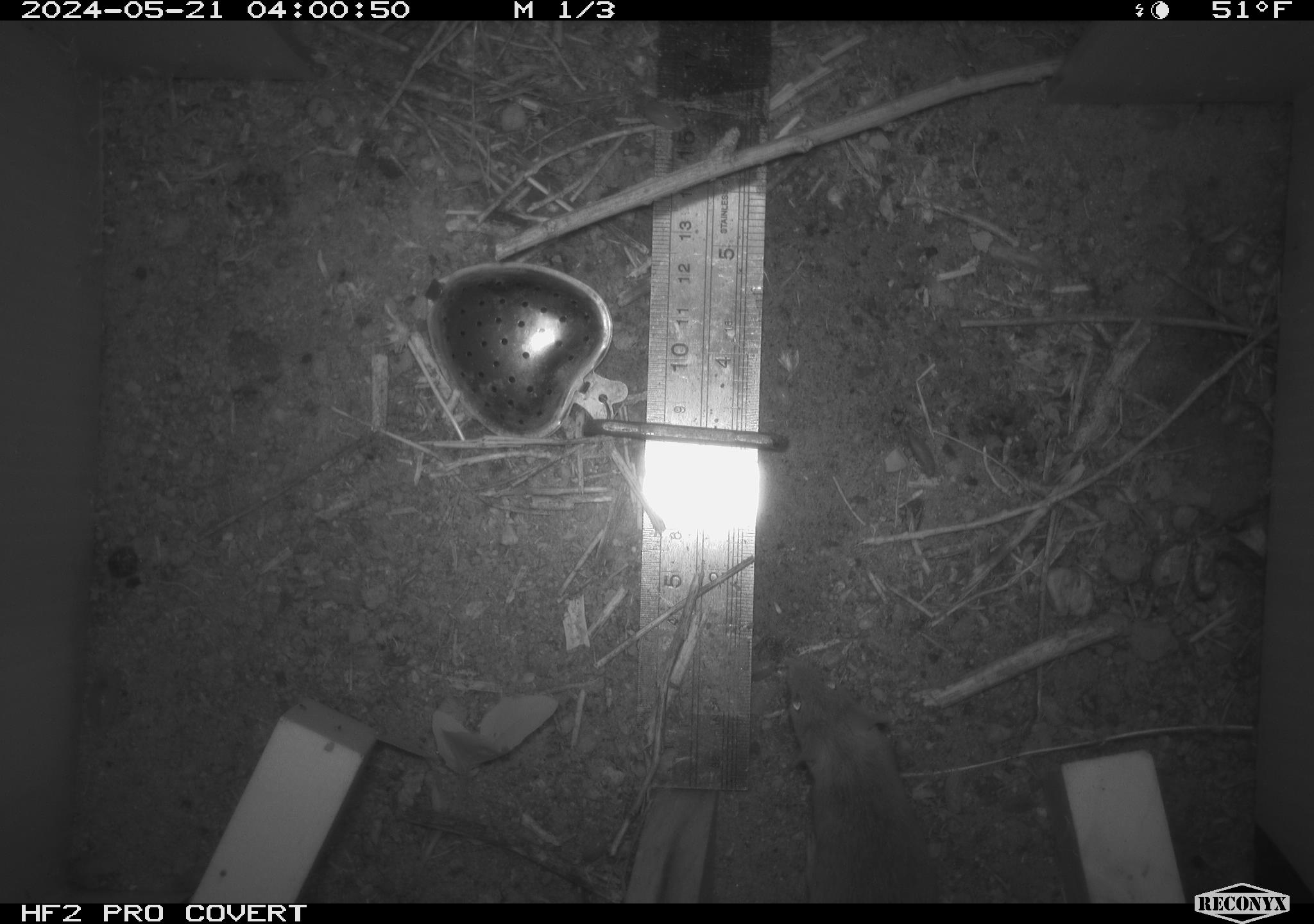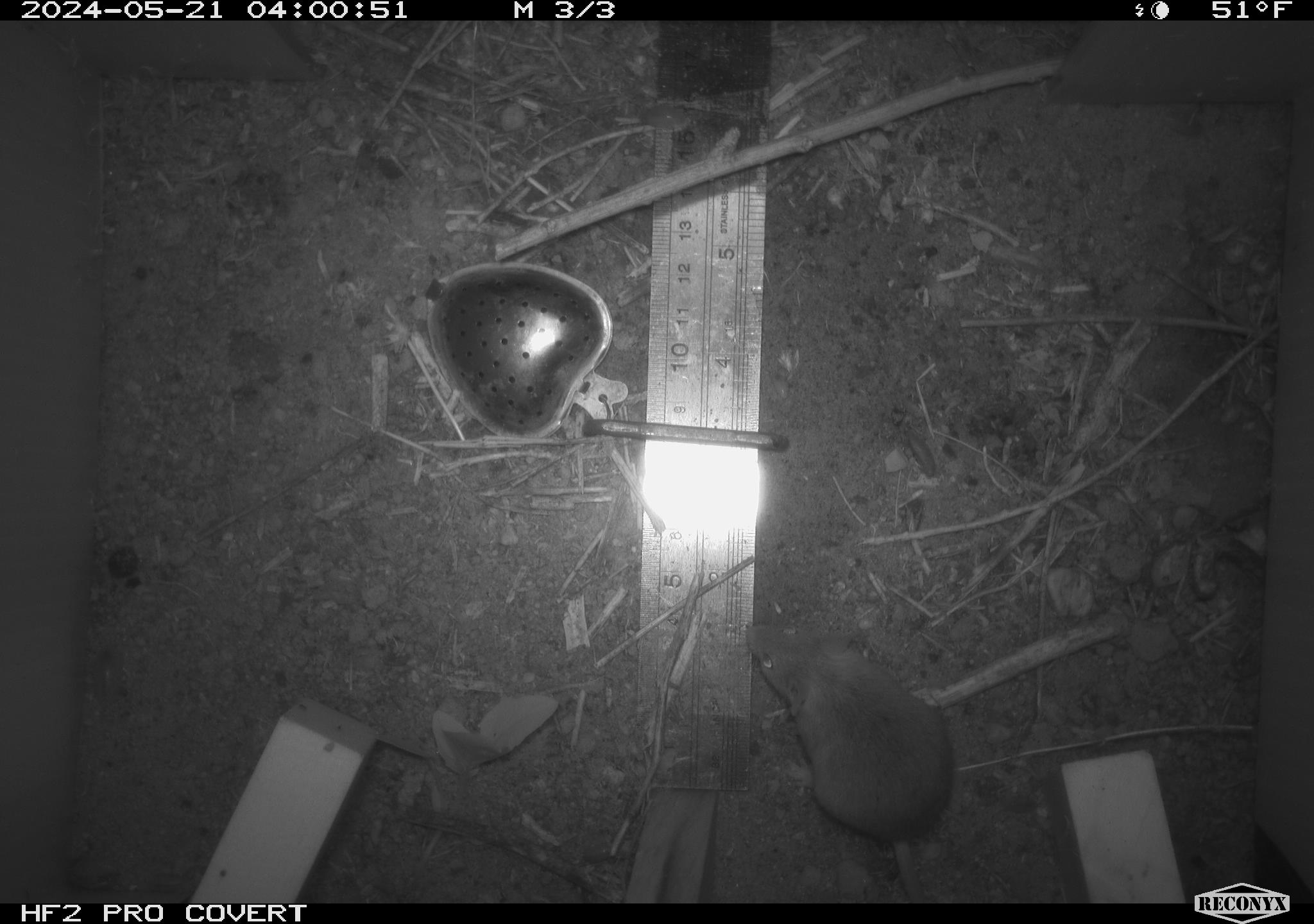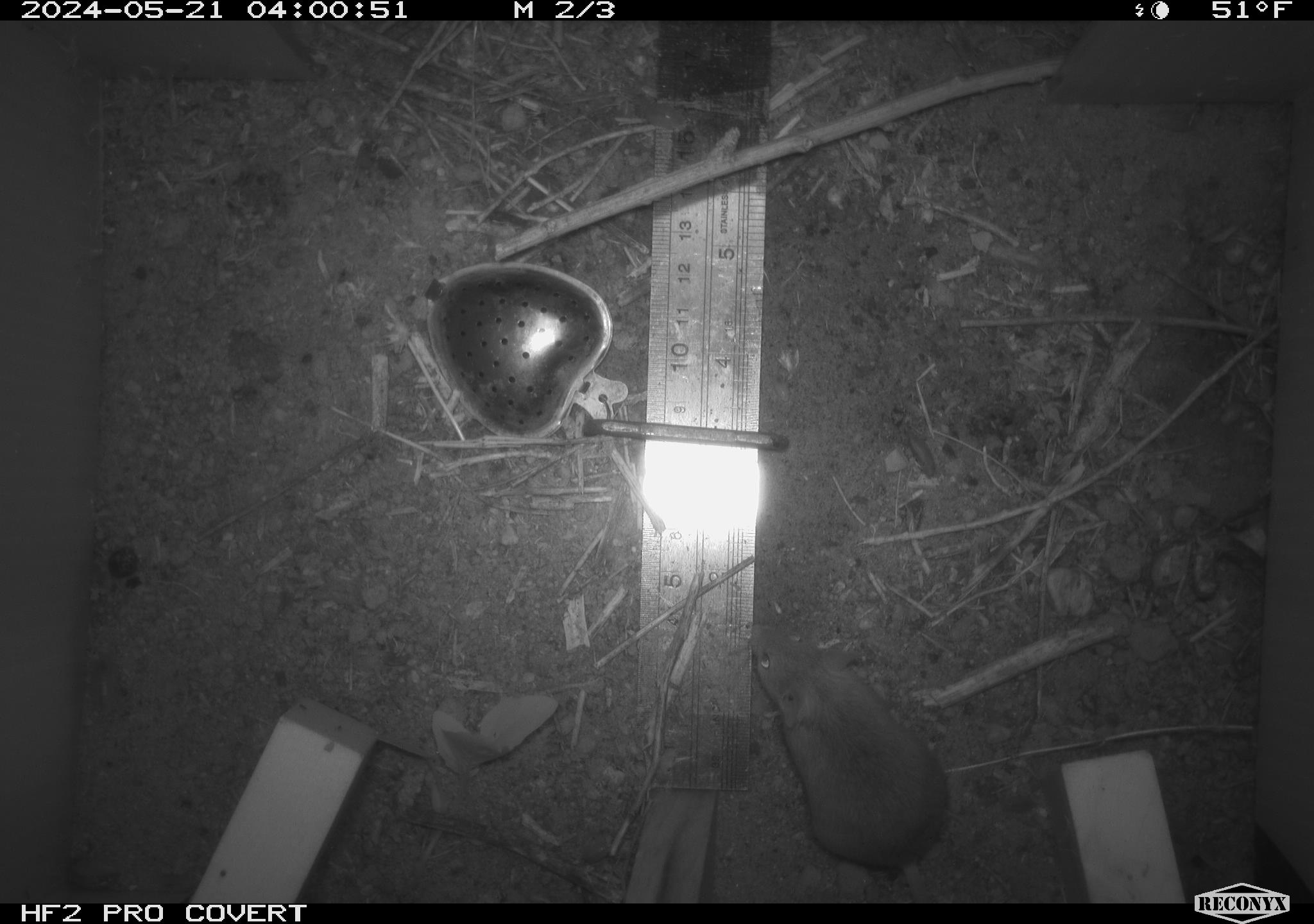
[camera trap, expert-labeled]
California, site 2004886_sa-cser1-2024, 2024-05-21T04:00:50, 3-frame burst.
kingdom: Animalia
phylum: Chordata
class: Mammalia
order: Rodentia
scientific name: Rodentia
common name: rodent